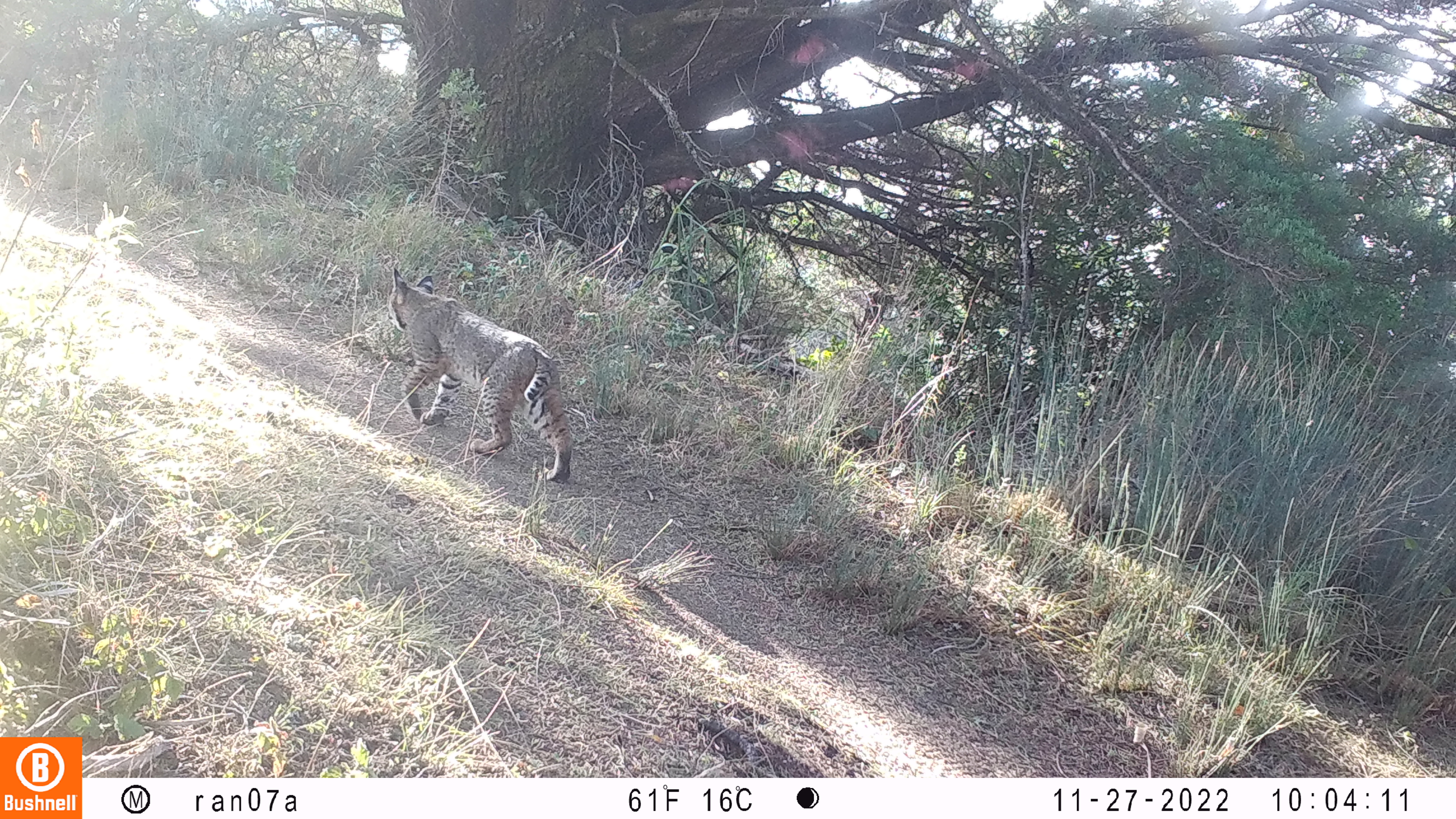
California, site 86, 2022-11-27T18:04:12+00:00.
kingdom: Animalia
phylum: Chordata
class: Mammalia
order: Carnivora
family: Felidae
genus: Lynx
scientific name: Lynx rufus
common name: bobcat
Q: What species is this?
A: Bobcat (Lynx rufus).